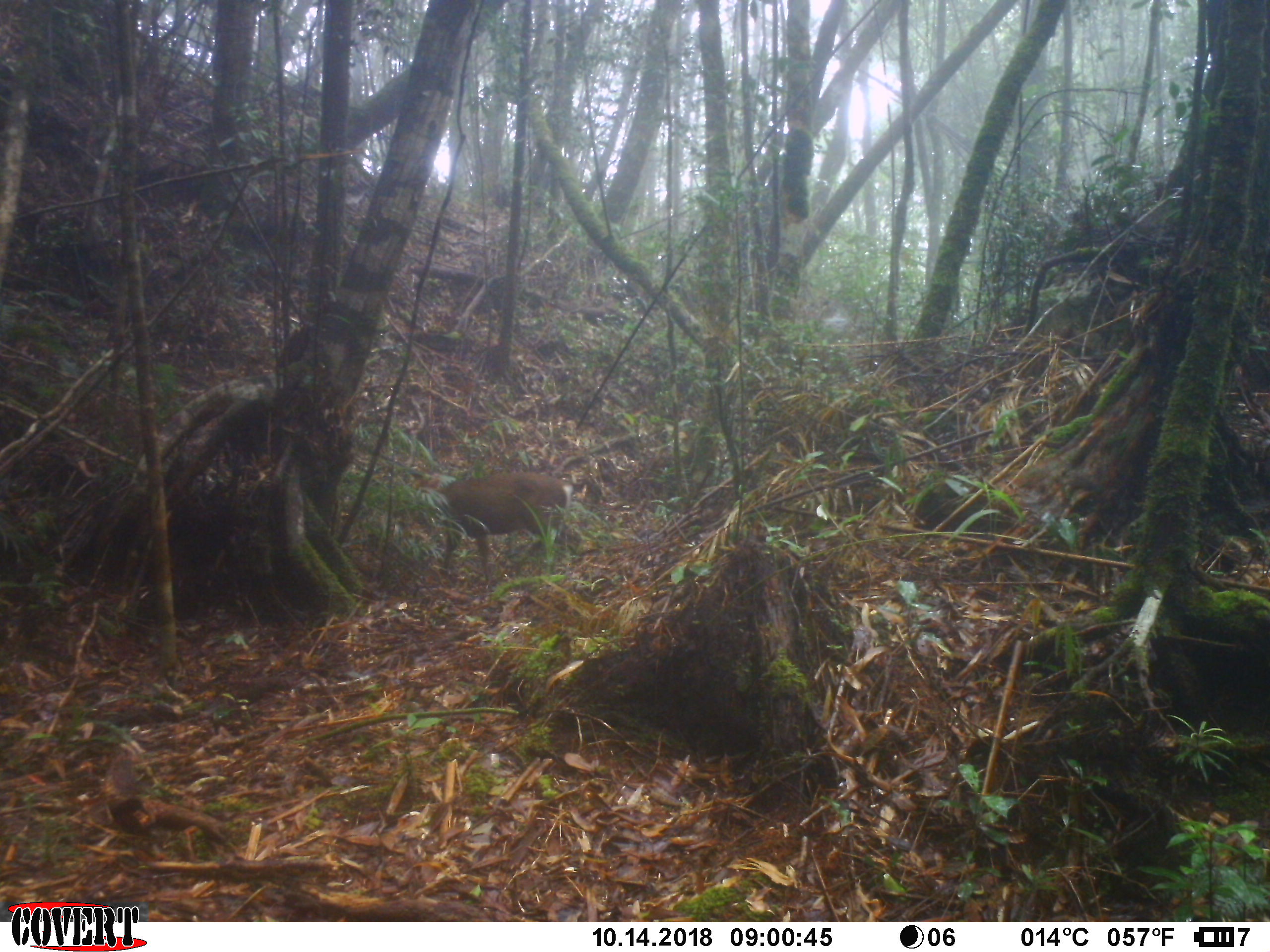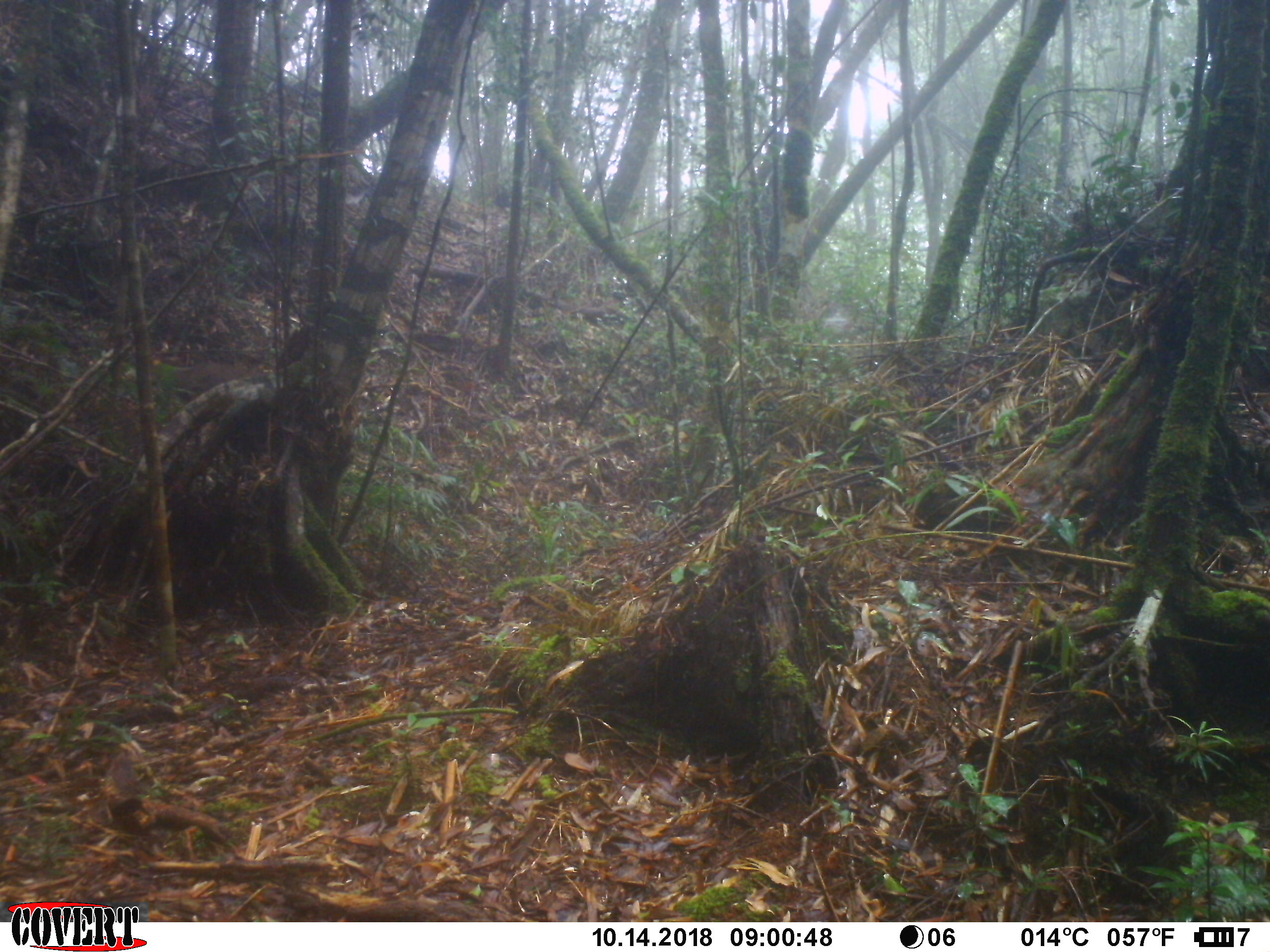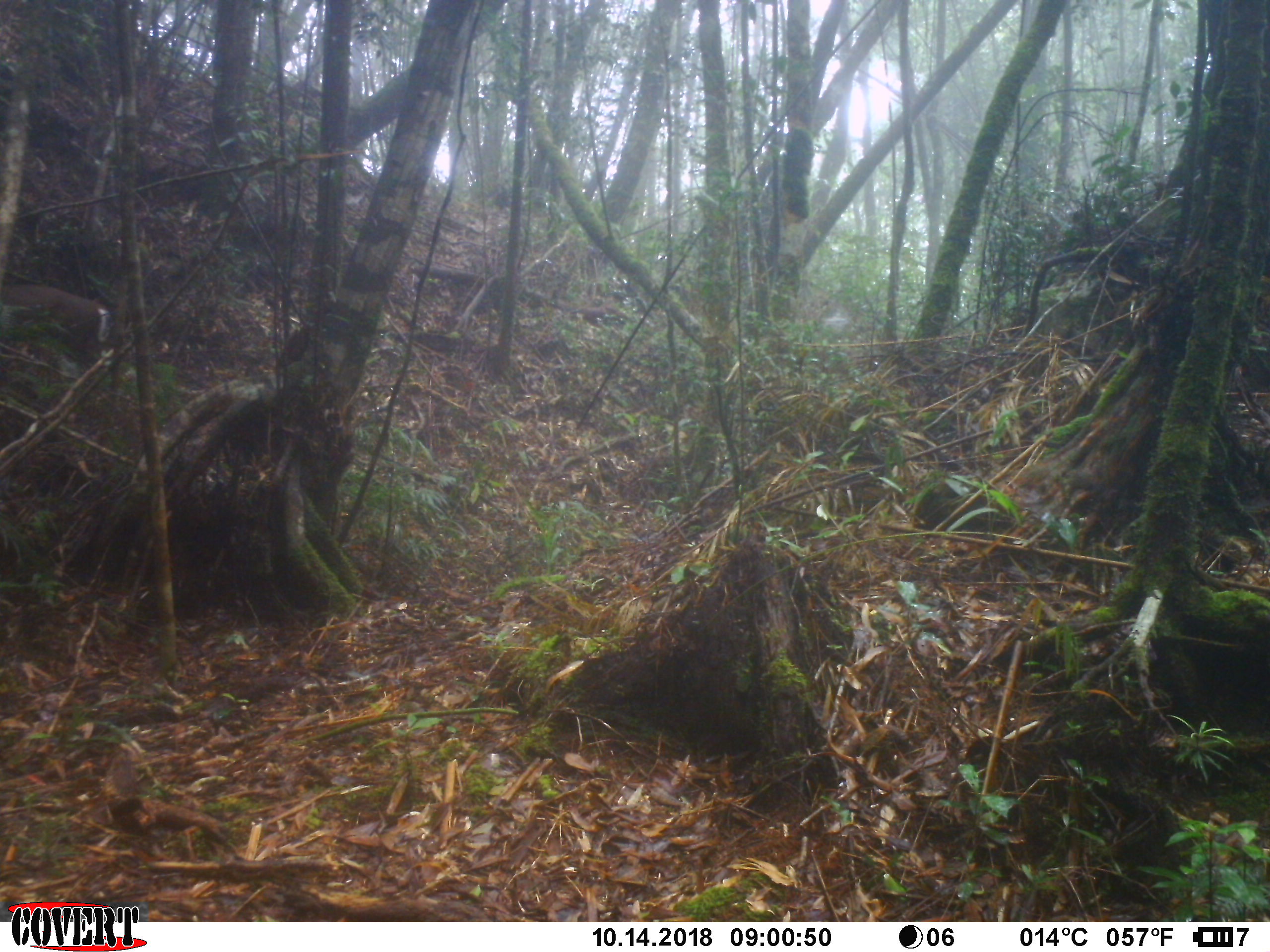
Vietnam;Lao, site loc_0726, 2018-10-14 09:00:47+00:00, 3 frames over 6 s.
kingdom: Animalia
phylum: Chordata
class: Mammalia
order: Artiodactyla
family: Cervidae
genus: Muntiacus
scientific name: Muntiacus rooseveltorum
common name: roosevelt's muntjac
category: roosevelts muntjac group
Roosevelts muntjac group (roosevelt's muntjac) (Muntiacus rooseveltorum). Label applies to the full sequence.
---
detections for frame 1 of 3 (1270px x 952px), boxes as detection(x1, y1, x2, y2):
roosevelts muntjac group: detection(411, 471, 580, 581)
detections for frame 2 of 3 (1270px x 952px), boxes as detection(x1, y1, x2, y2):
roosevelts muntjac group: detection(174, 363, 251, 395)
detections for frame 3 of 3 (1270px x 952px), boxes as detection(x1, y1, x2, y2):
roosevelts muntjac group: detection(0, 281, 109, 358)